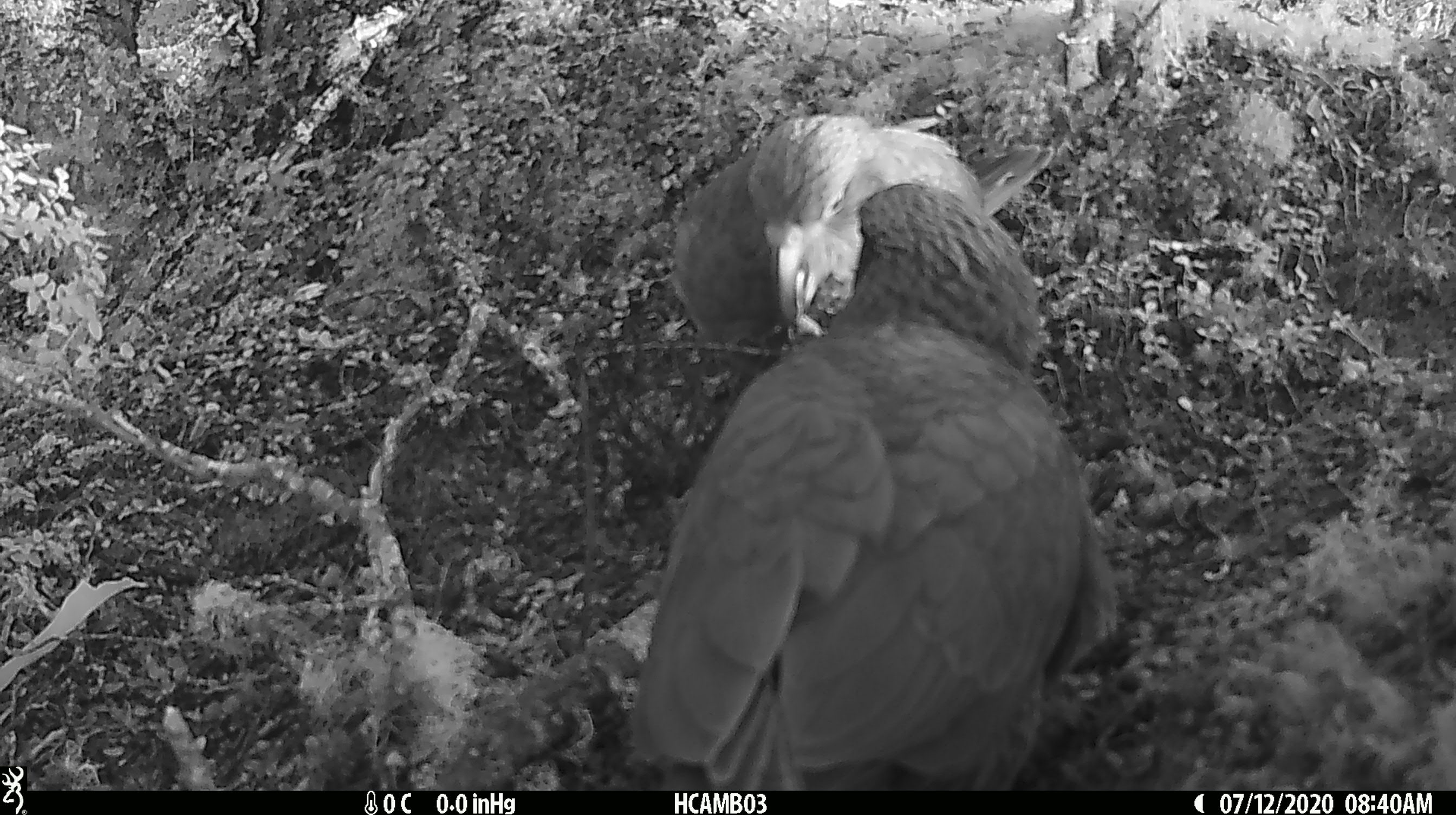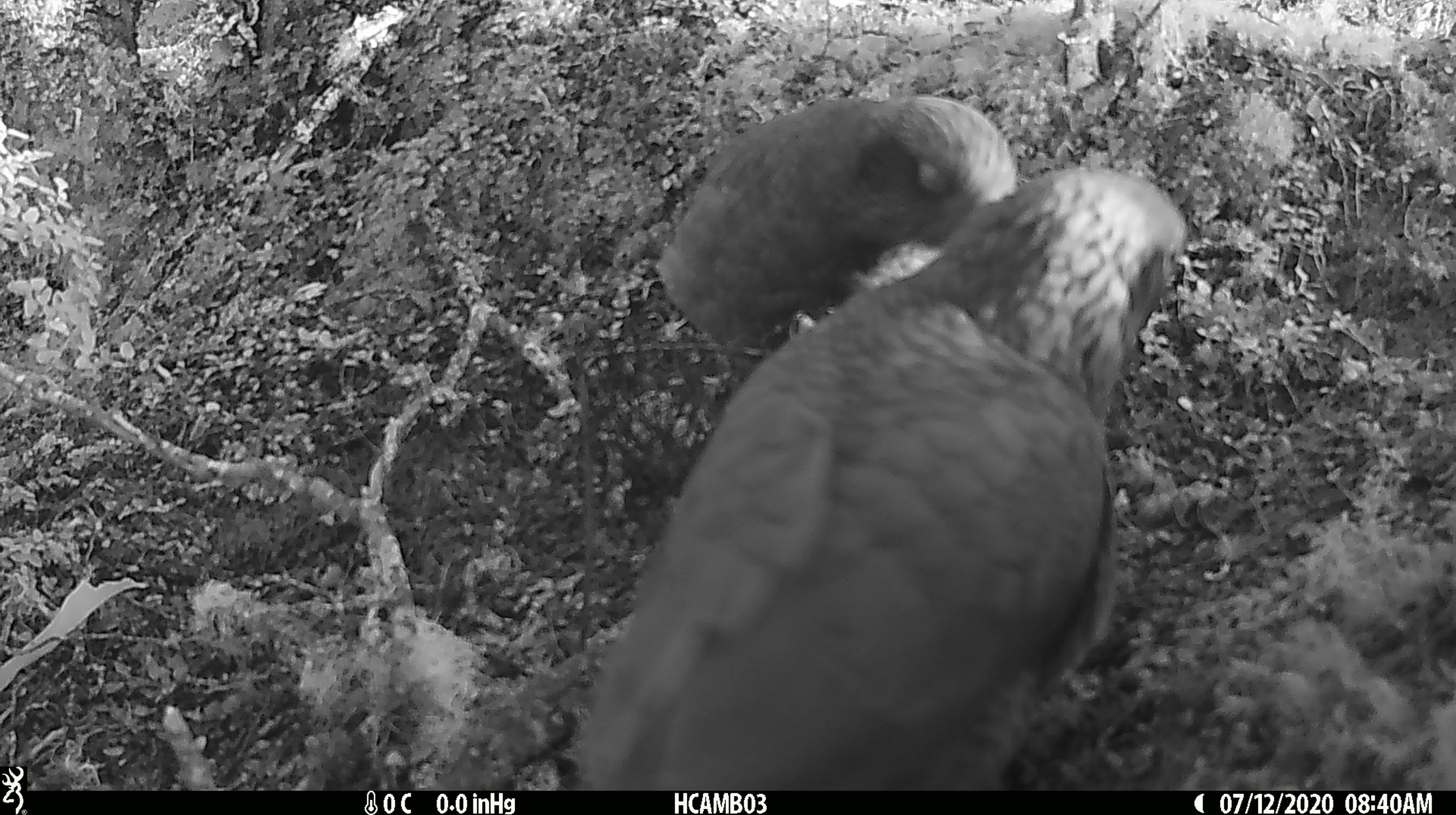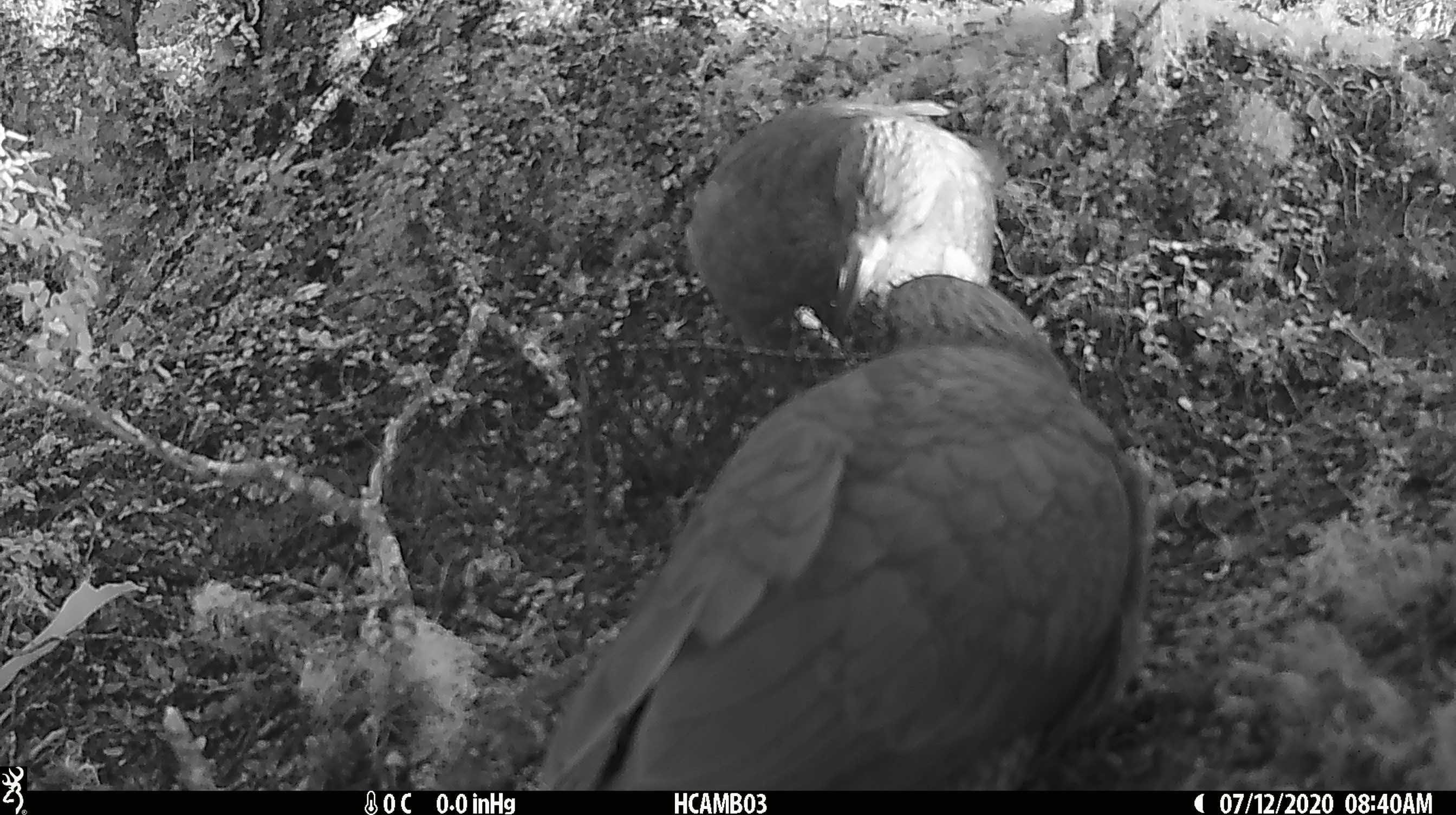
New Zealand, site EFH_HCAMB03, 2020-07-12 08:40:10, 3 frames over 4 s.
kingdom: Animalia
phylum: Chordata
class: Aves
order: Psittaciformes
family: Strigopidae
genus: Nestor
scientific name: Nestor notabilis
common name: kea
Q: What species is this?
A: Kea (Nestor notabilis).